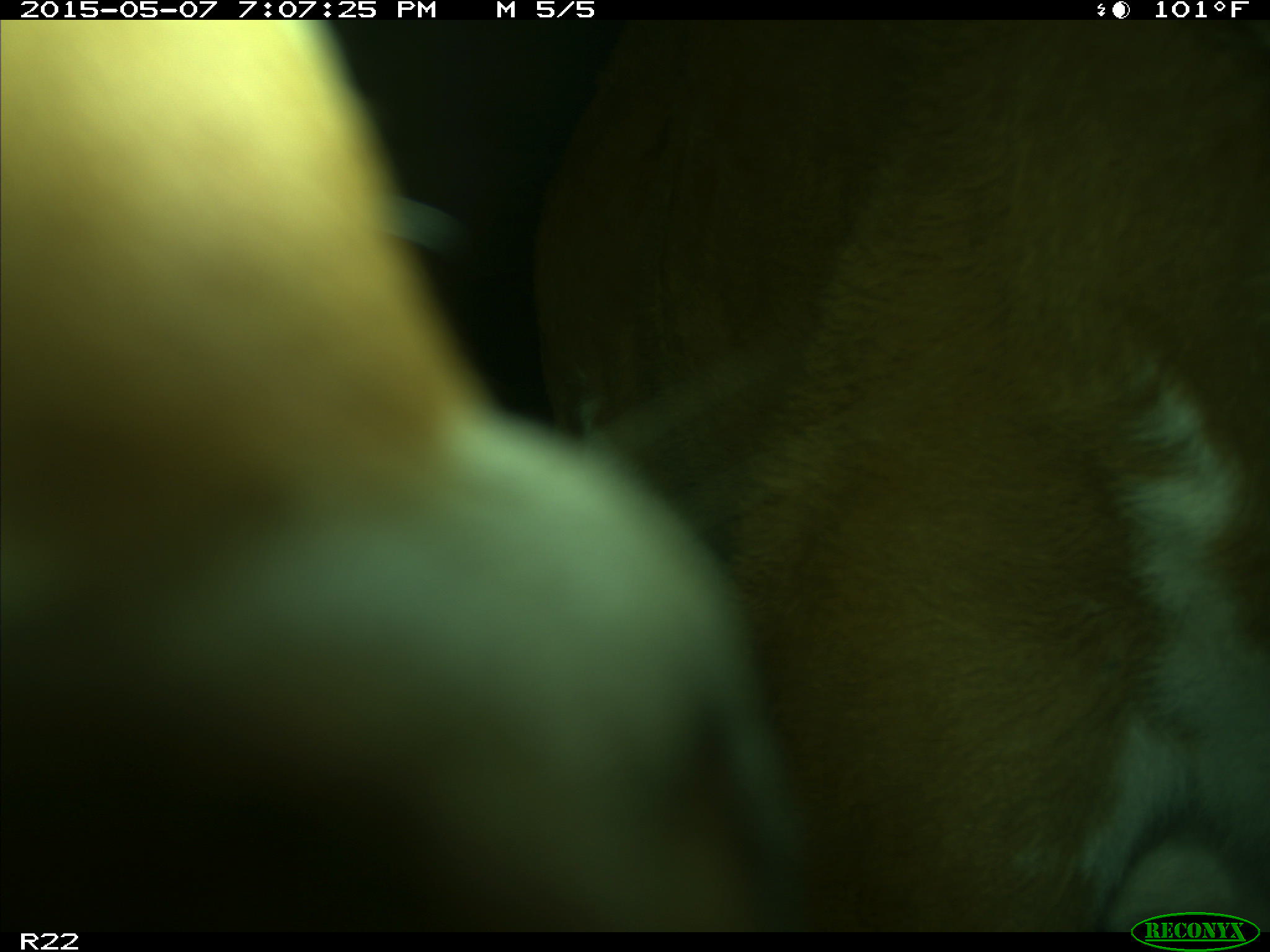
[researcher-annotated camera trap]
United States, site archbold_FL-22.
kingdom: Animalia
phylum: Chordata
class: Mammalia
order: Artiodactyla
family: Bovidae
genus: Bos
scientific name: Bos taurus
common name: domestic cow